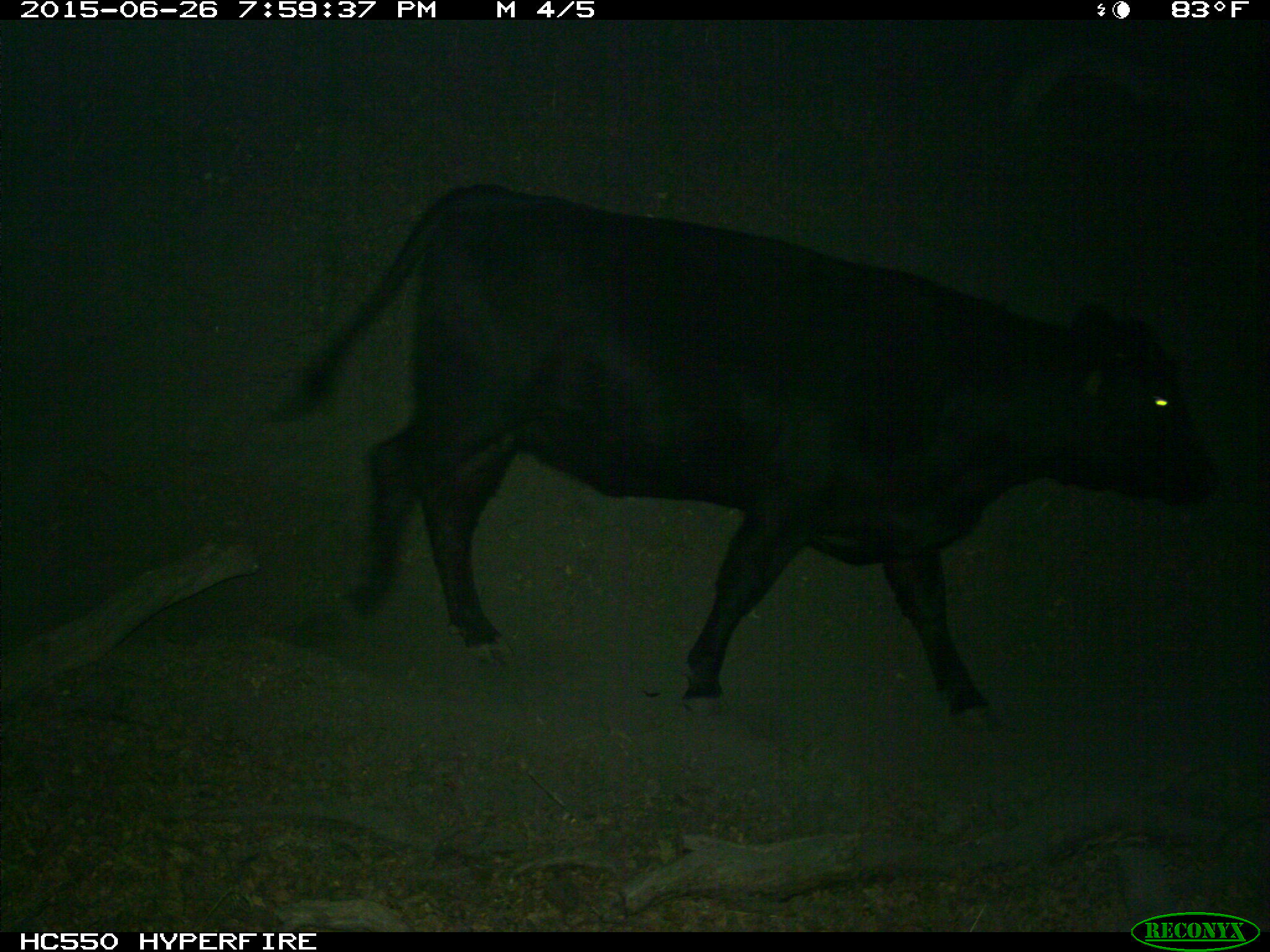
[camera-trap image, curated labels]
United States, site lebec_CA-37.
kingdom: Animalia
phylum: Chordata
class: Mammalia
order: Artiodactyla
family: Bovidae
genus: Bos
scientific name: Bos taurus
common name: domestic cow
Bos taurus (domestic cow).